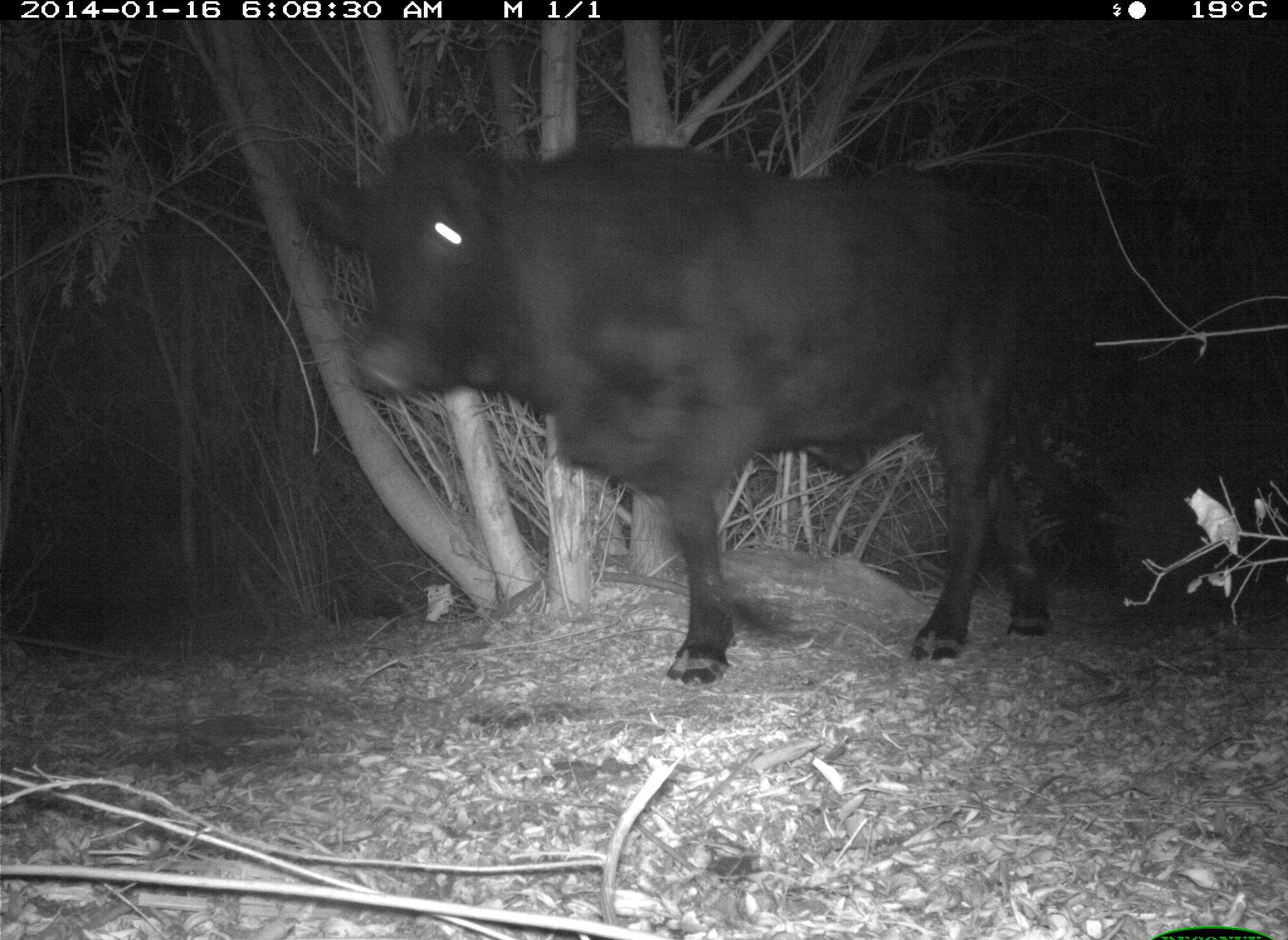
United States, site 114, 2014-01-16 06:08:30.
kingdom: Animalia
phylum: Chordata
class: Mammalia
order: Artiodactyla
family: Bovidae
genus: Bos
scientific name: Bos taurus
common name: cow